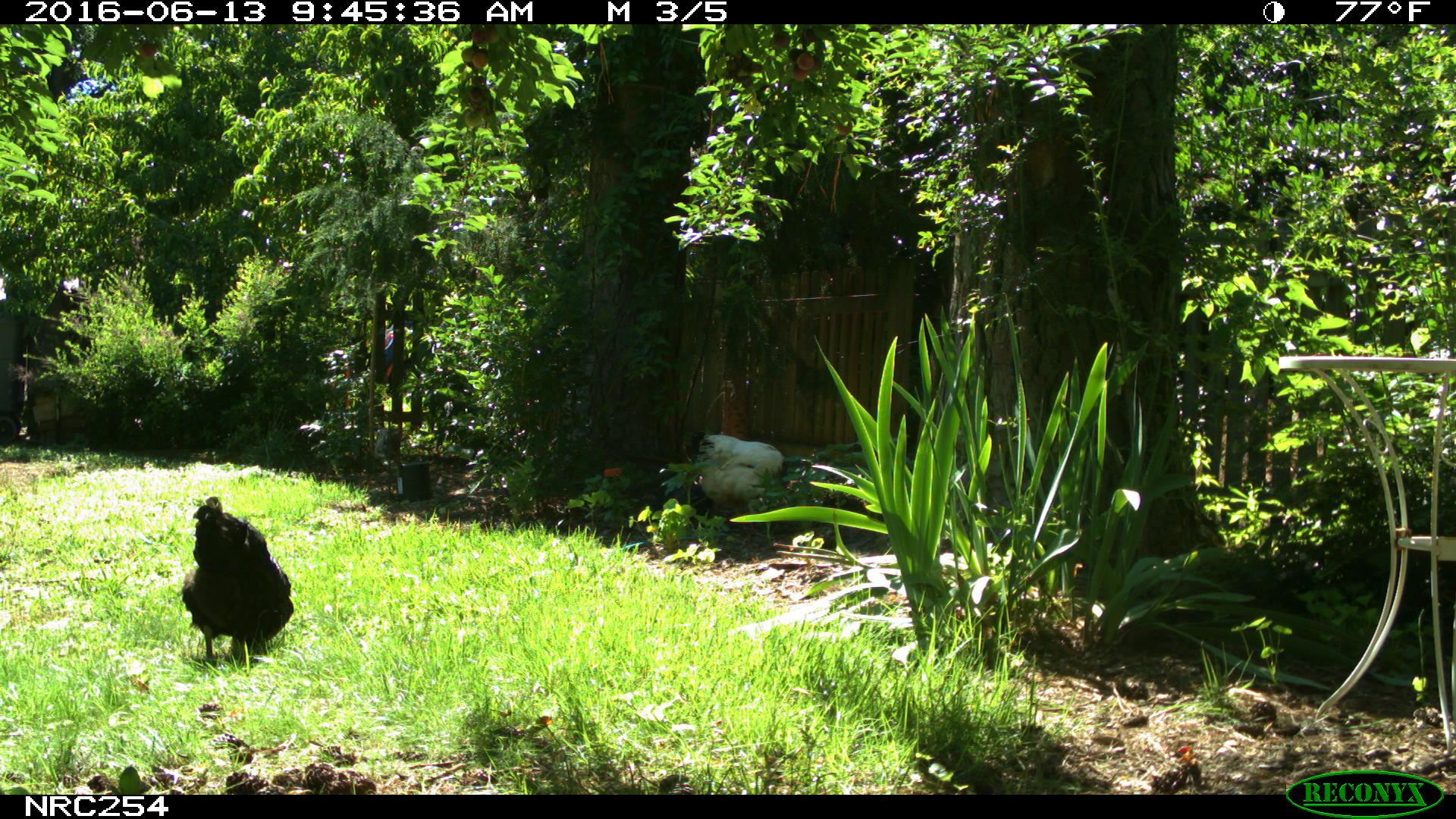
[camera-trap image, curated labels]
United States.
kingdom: Animalia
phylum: Chordata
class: Aves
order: Galliformes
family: Phasianidae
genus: Gallus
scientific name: Gallus gallus domesticus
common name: domestic chicken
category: Chicken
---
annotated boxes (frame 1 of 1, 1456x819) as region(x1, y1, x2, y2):
Chicken: region(176, 483, 294, 660); region(691, 421, 794, 495)